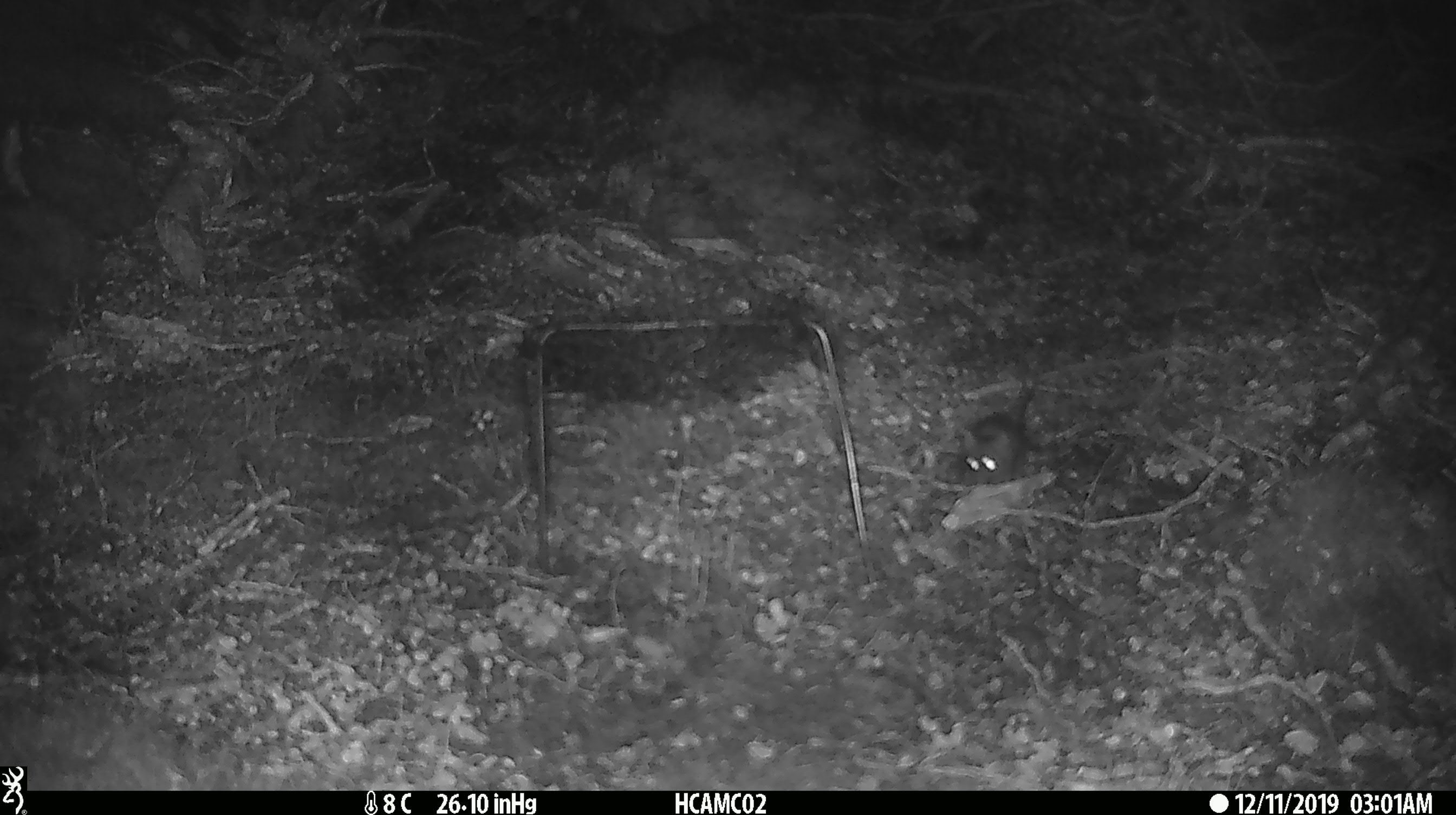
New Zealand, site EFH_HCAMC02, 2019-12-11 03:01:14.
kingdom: Animalia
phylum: Chordata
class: Mammalia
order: Rodentia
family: Muridae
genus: Mus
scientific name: Mus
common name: mouse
Mouse (Mus).